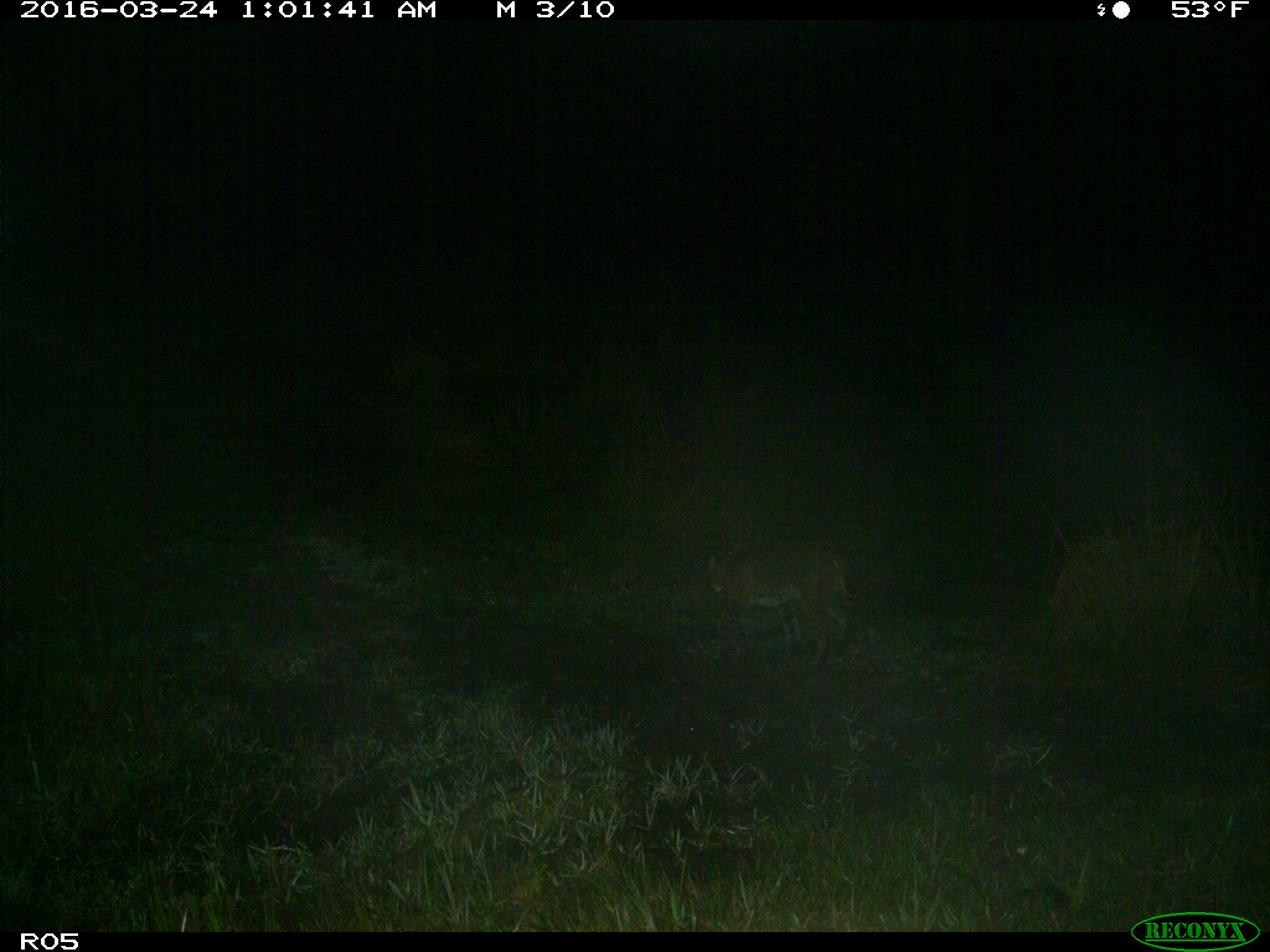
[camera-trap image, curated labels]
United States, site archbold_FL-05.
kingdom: Animalia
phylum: Chordata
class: Mammalia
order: Carnivora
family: Felidae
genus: Lynx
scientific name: Lynx rufus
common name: bobcat